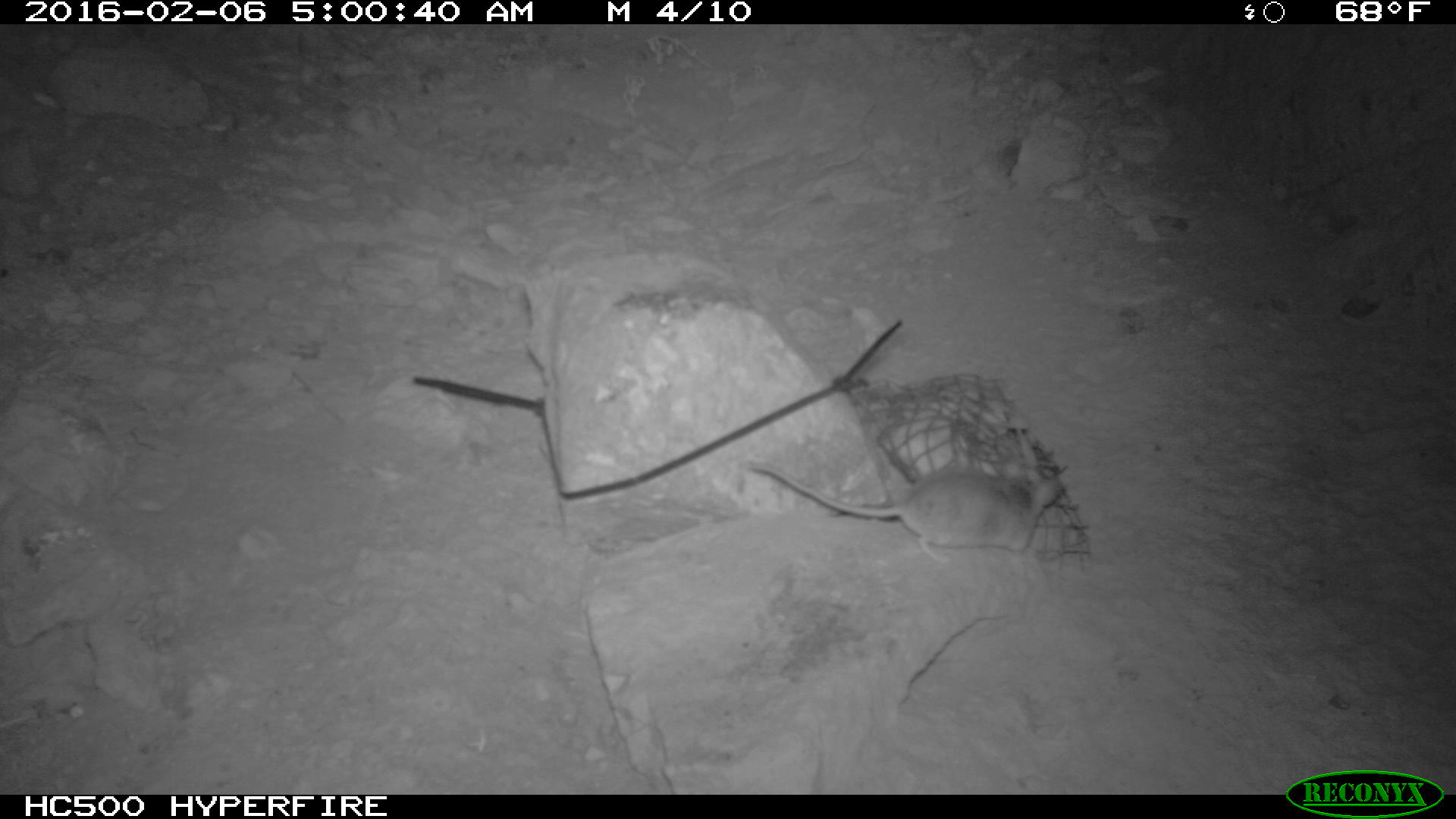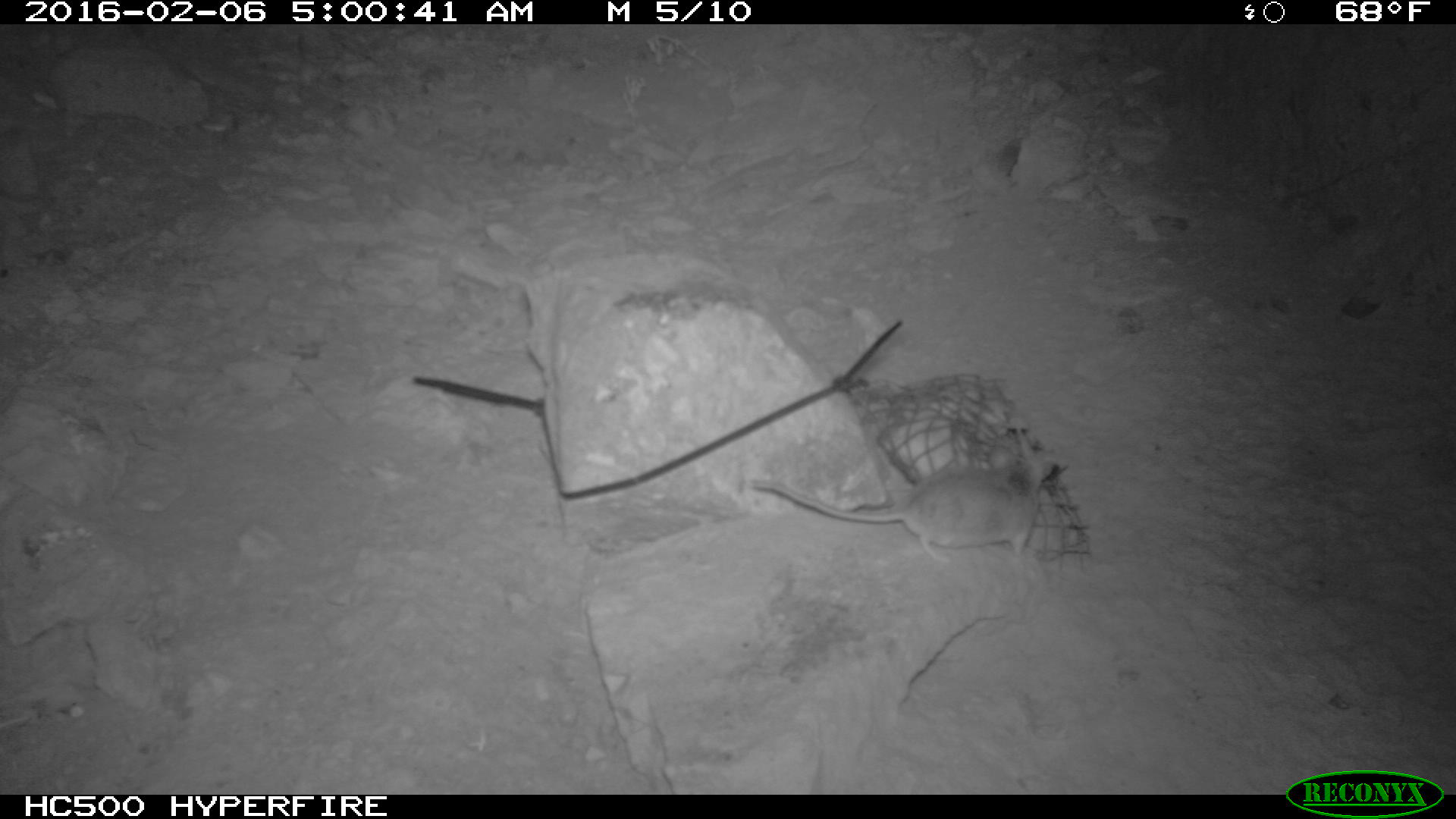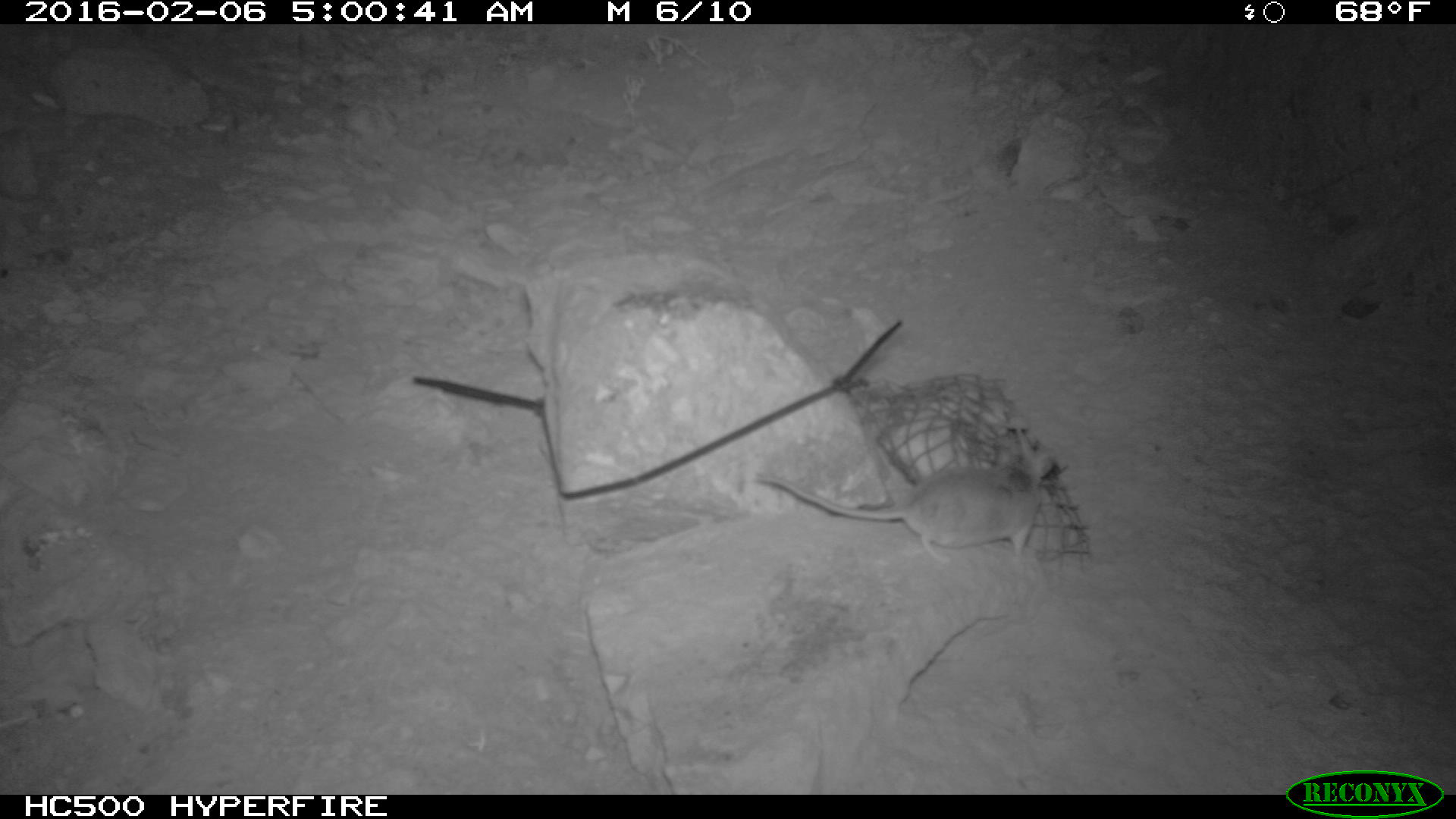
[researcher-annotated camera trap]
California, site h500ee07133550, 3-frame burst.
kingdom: Animalia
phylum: Chordata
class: Mammalia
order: Rodentia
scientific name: Rodentia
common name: rodent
Rodent (Rodentia).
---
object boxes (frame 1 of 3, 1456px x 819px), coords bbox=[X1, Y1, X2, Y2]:
rodent: bbox=[741, 460, 1059, 565]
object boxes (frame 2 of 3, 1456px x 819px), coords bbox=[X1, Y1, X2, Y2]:
other: bbox=[749, 431, 1065, 570]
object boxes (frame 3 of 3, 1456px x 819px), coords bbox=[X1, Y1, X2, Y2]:
rodent: bbox=[752, 440, 1055, 565]